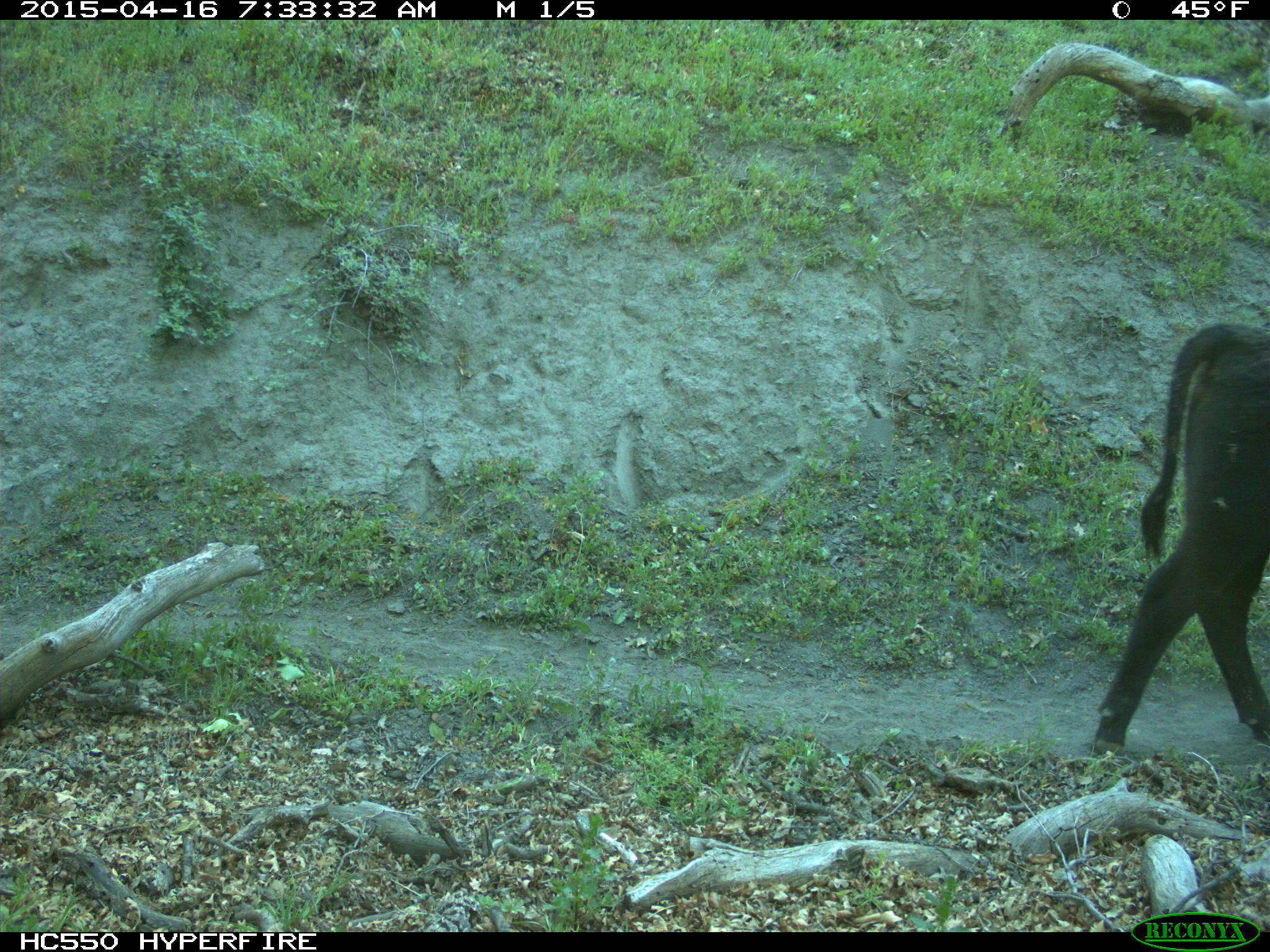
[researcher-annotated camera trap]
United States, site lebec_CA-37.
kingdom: Animalia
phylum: Chordata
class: Mammalia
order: Artiodactyla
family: Bovidae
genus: Bos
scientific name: Bos taurus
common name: domestic cow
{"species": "Bos taurus (domestic cow)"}